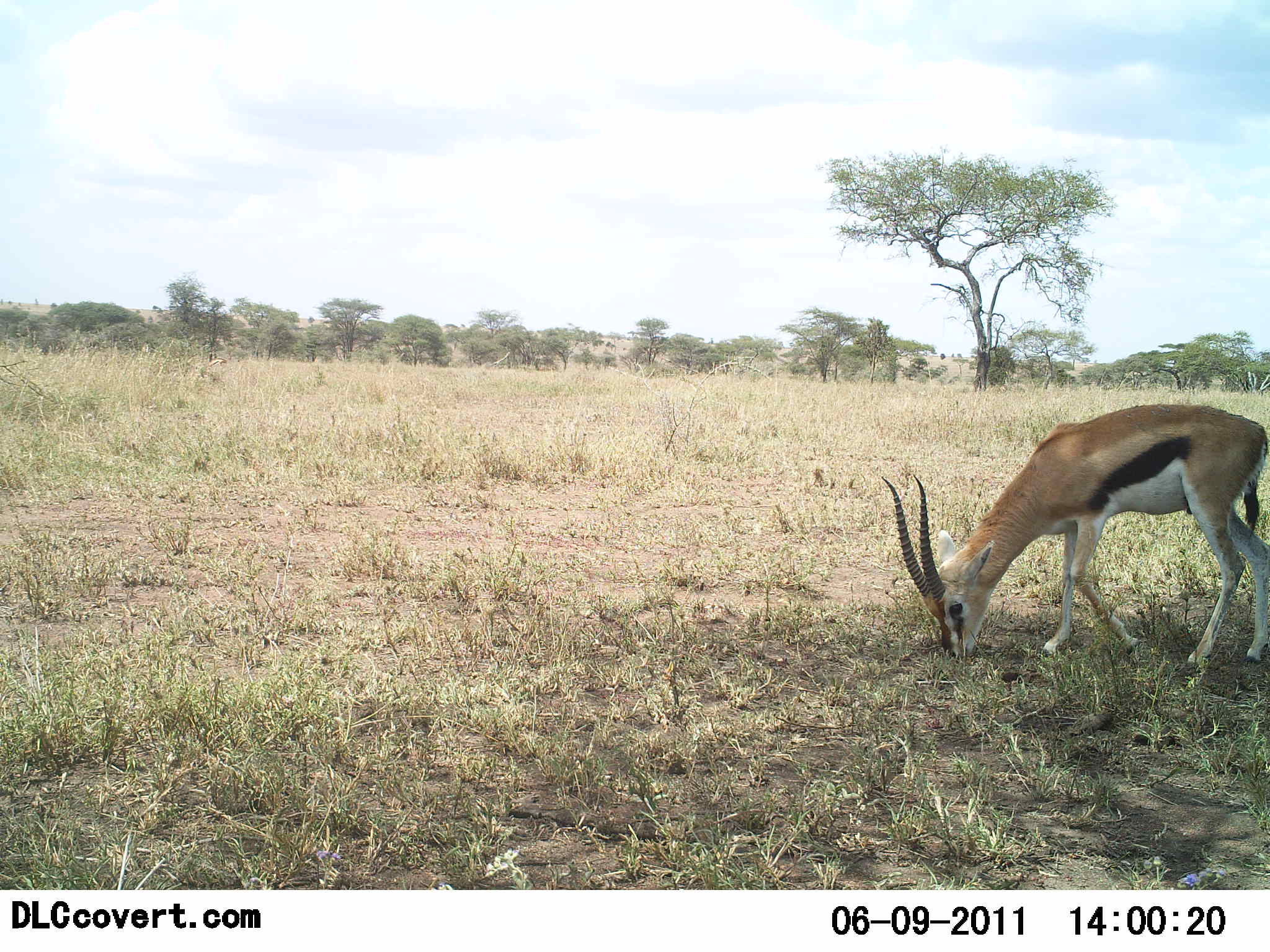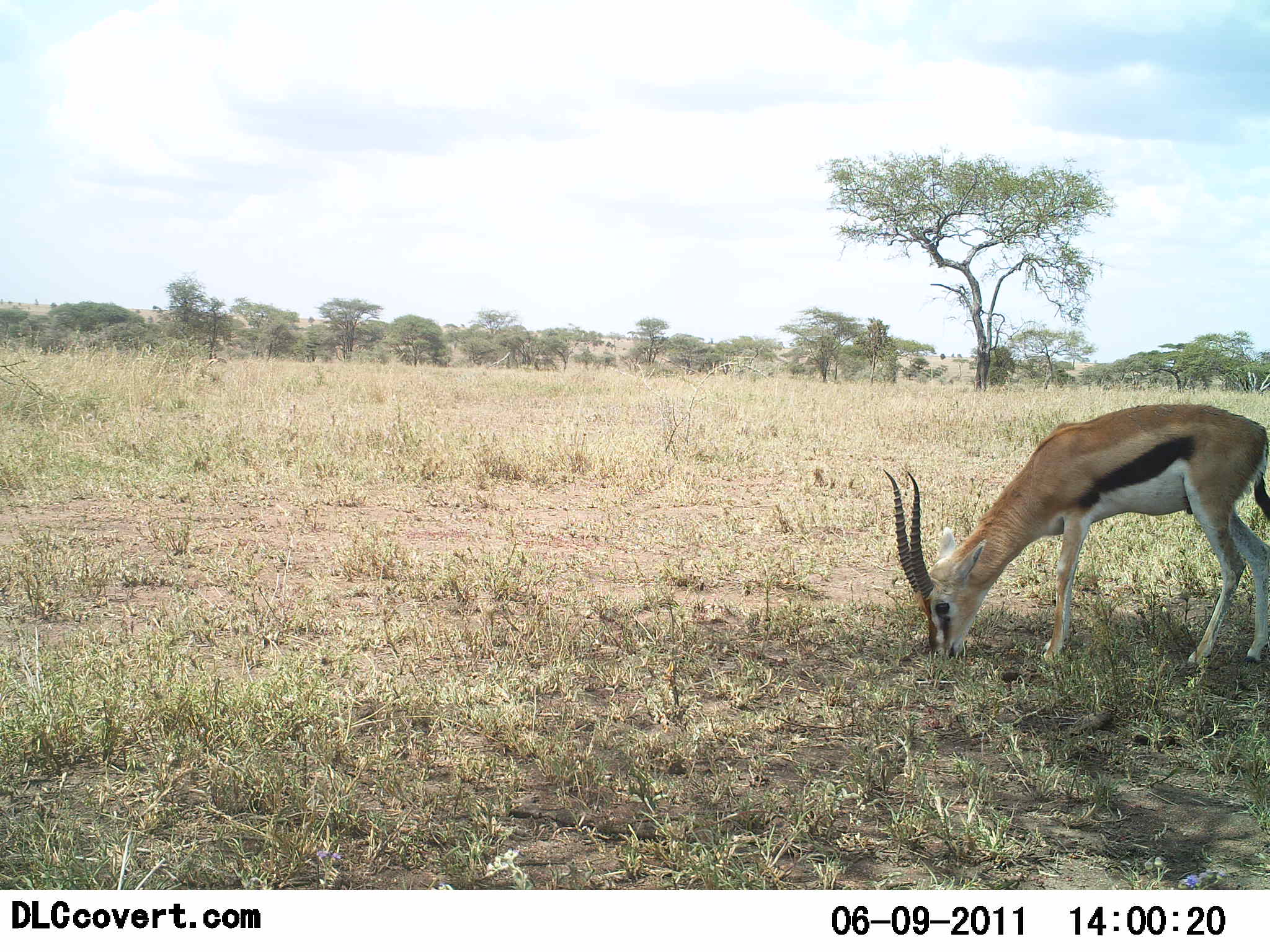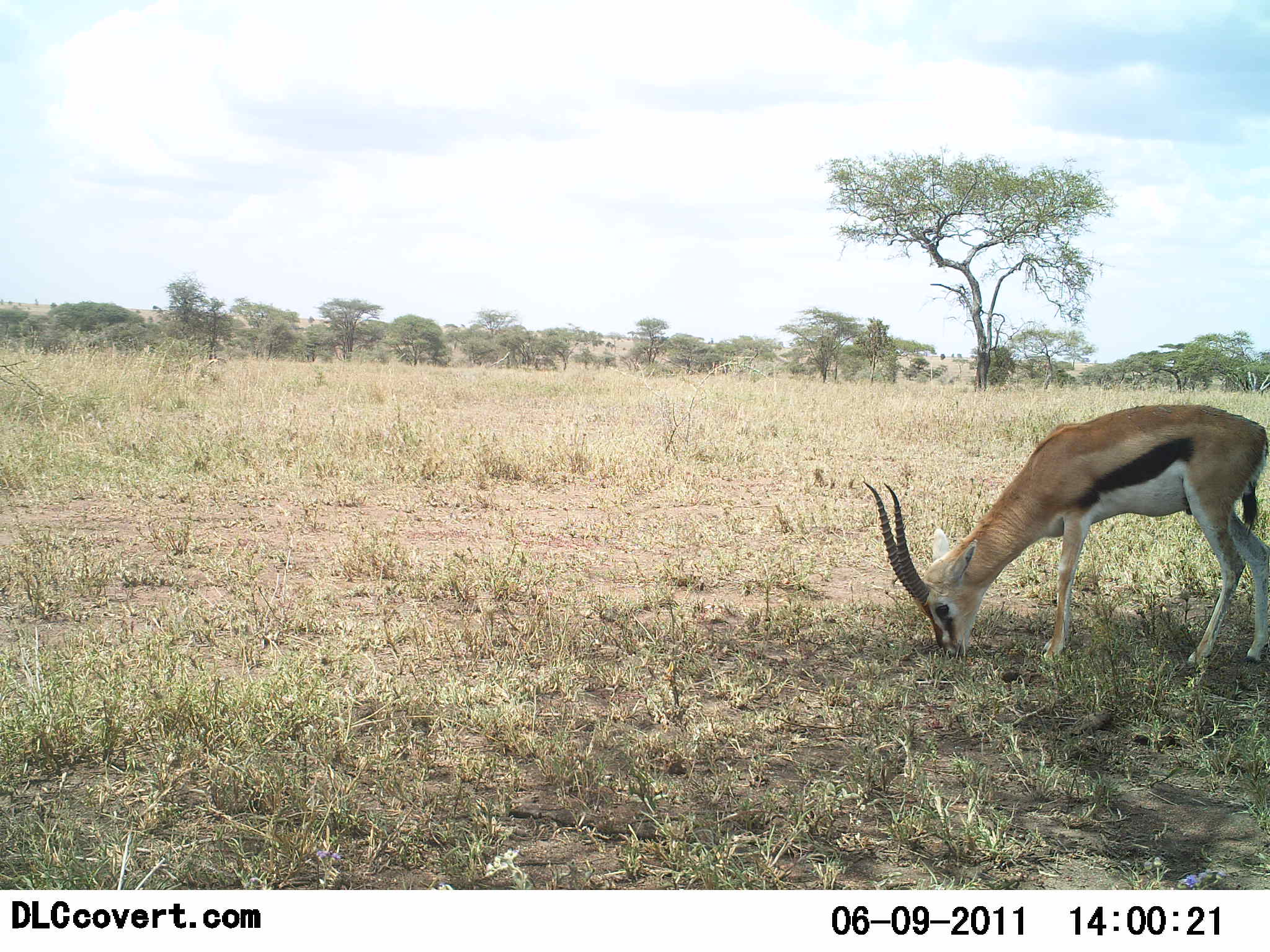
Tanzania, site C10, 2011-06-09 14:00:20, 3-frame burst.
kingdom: Animalia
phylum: Chordata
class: Mammalia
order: Artiodactyla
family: Bovidae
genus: Eudorcas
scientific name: Eudorcas thomsonii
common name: thomson's gazelle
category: gazellethomsons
Gazellethomsons (thomson's gazelle) (Eudorcas thomsonii), count 1. Behavior (volunteer vote fractions): standing 36%, resting 0%, moving 0%, interacting 0%. Young present (vote fraction): 0%. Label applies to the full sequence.